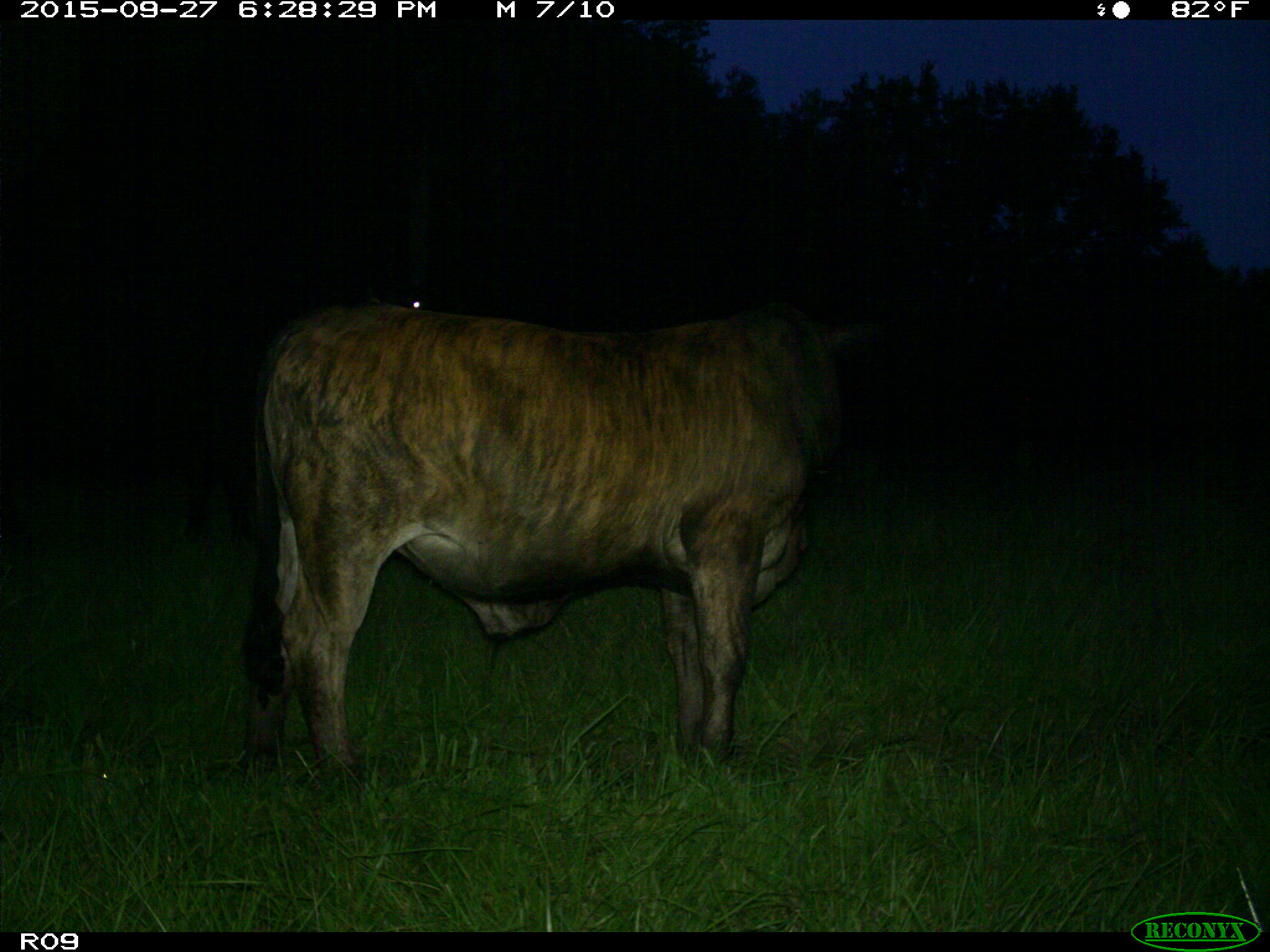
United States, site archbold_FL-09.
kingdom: Animalia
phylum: Chordata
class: Mammalia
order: Artiodactyla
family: Bovidae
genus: Bos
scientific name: Bos taurus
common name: domestic cow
Bos taurus (domestic cow).